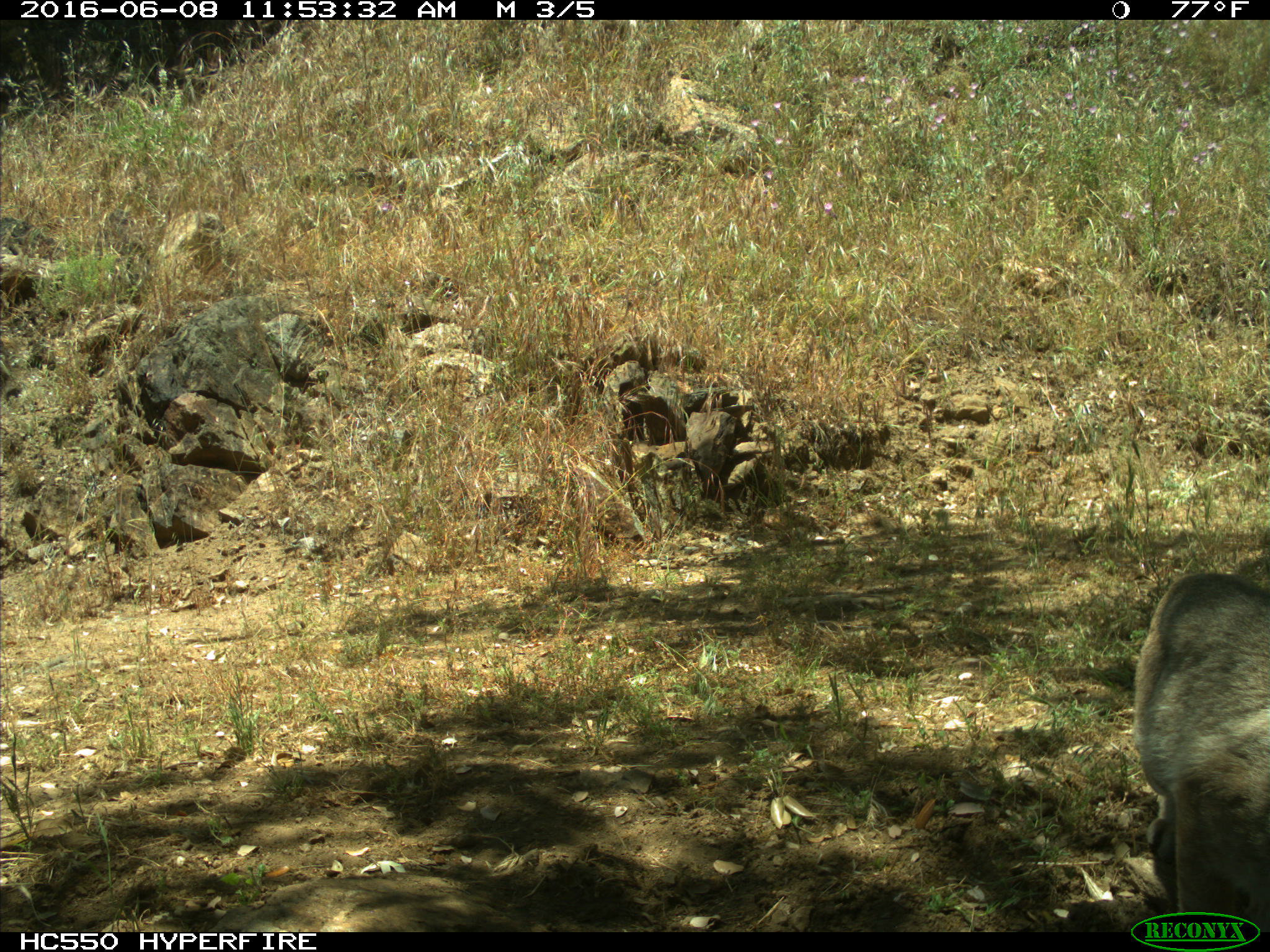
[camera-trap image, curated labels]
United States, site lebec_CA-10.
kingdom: Animalia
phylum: Chordata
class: Mammalia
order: Carnivora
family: Felidae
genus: Lynx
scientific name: Lynx rufus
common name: bobcat